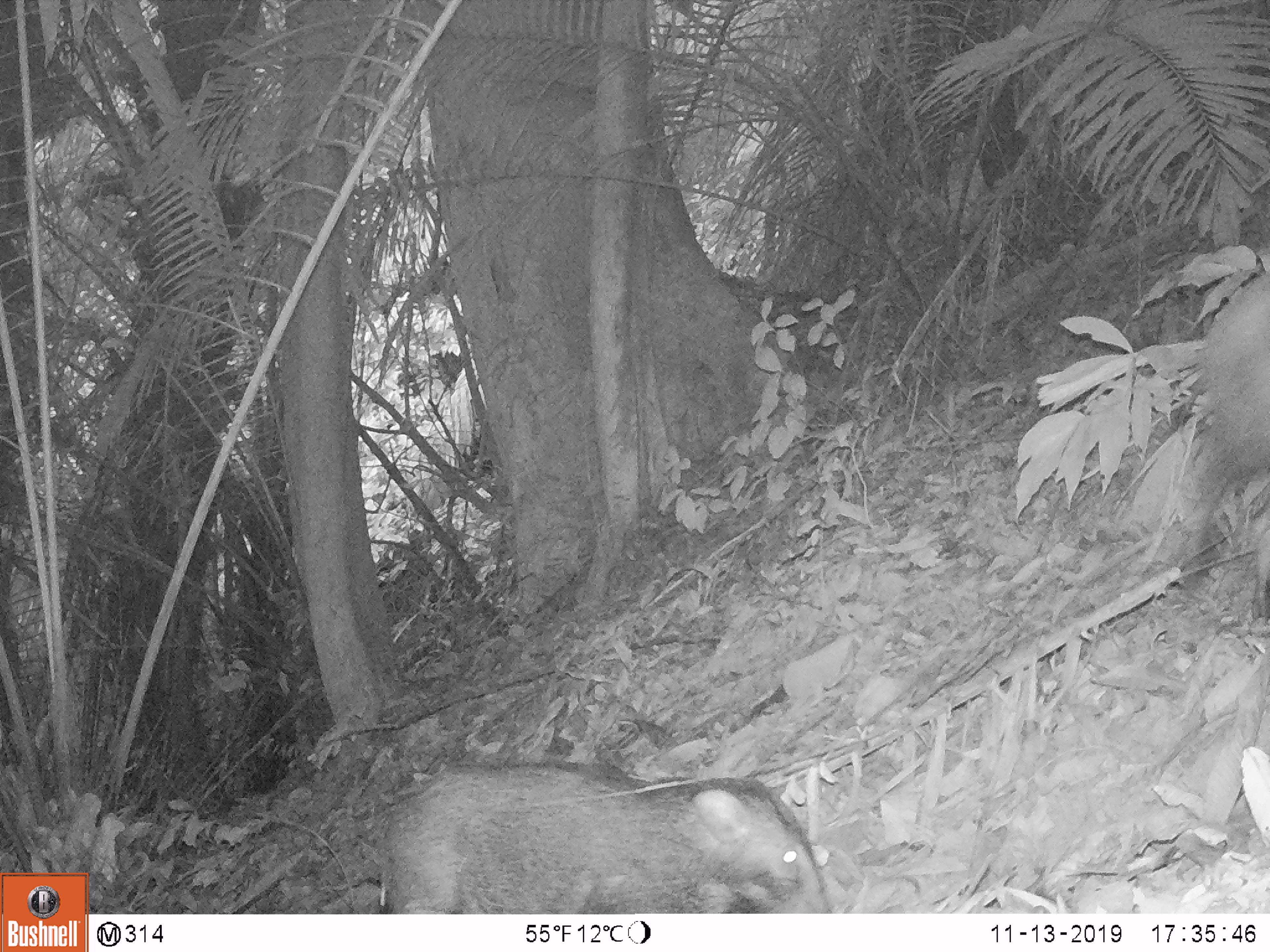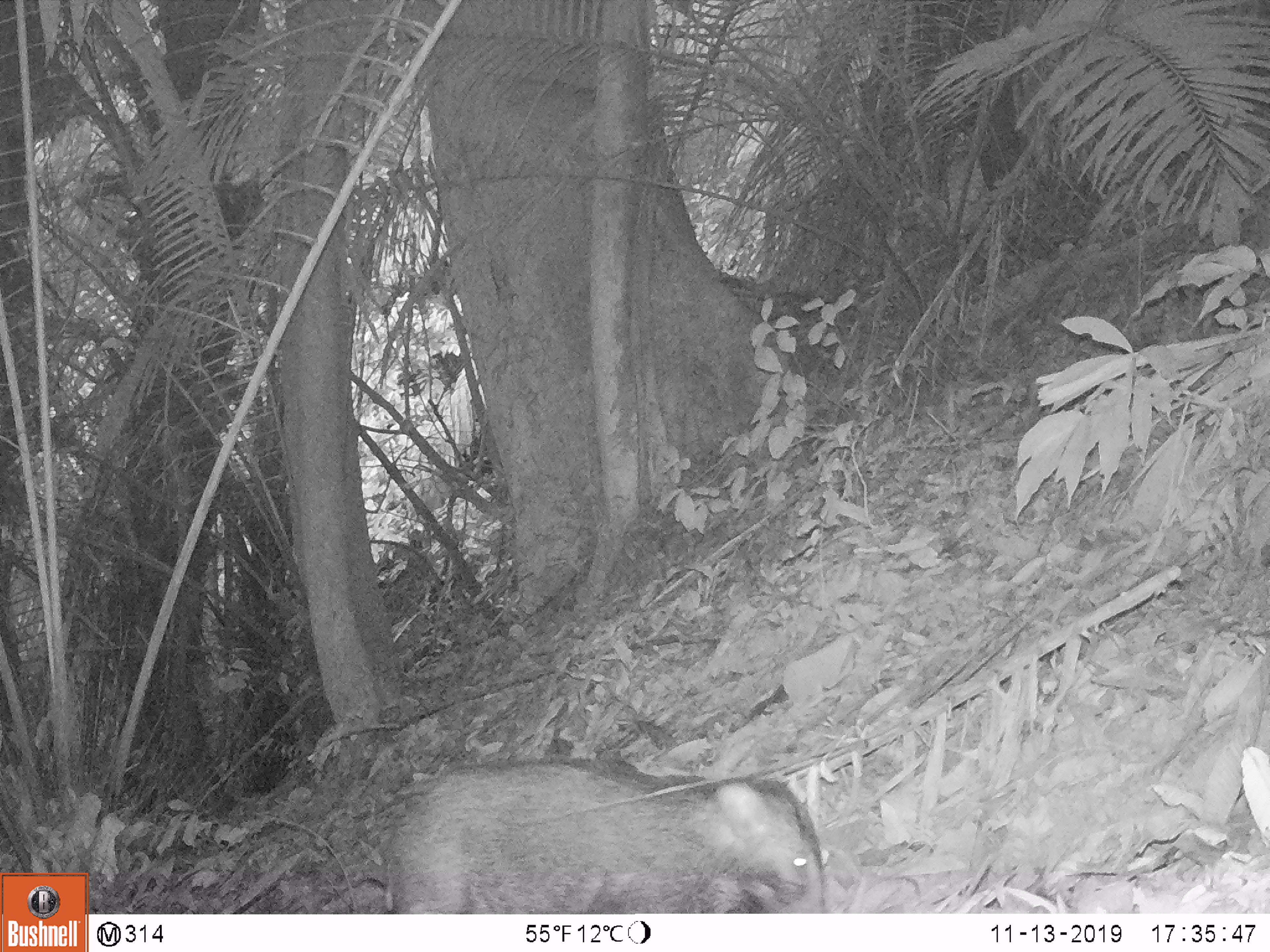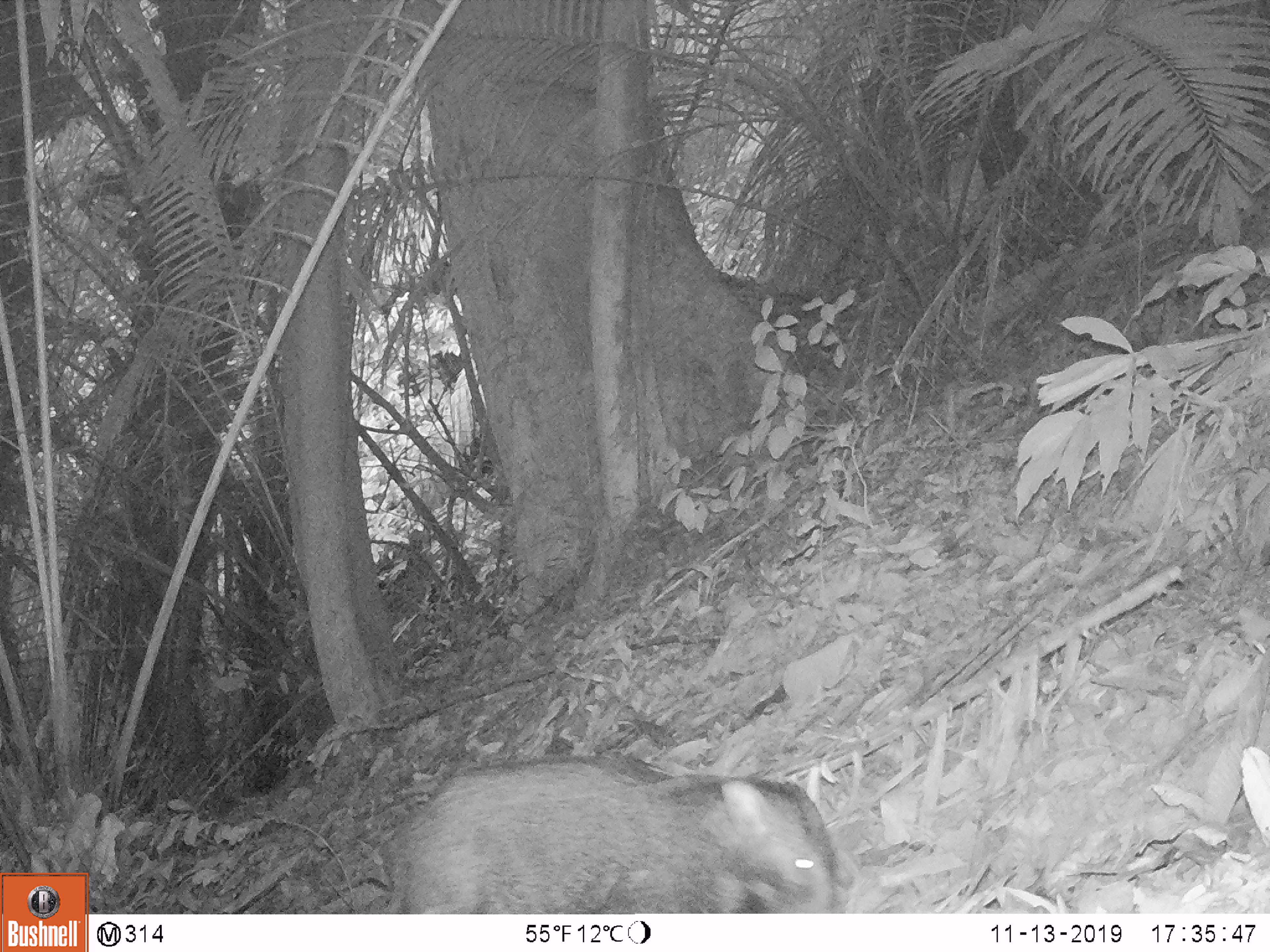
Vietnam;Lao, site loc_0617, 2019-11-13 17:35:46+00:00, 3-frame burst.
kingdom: Animalia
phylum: Chordata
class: Mammalia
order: Artiodactyla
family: Suidae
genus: Sus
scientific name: Sus scrofa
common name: eurasian wild pig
Eurasian wild pig (Sus scrofa). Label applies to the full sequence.